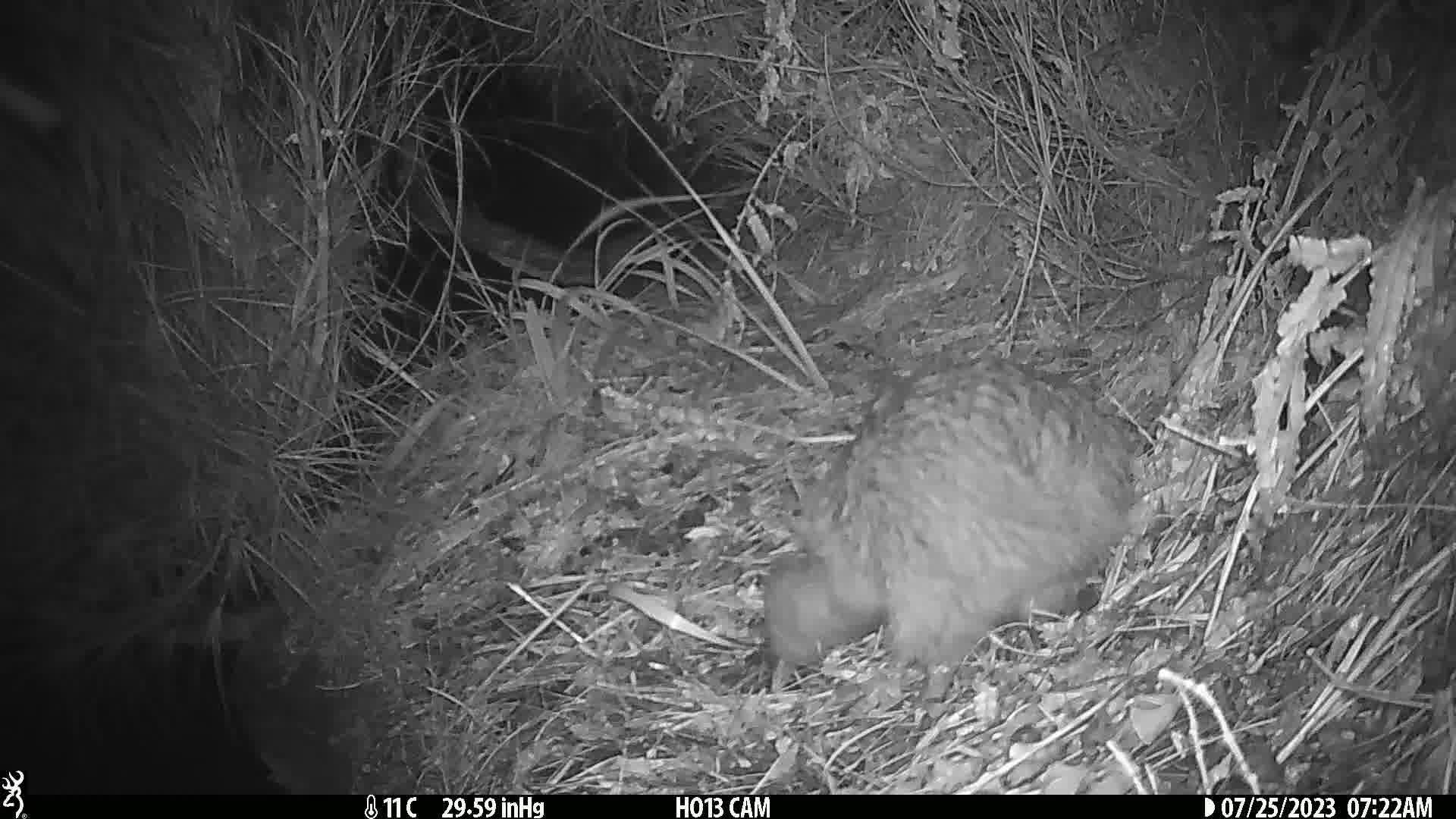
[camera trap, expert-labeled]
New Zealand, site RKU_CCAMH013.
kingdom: Animalia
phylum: Chordata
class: Aves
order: Apterygiformes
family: Apterygidae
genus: Apteryx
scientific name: Apteryx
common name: kiwi